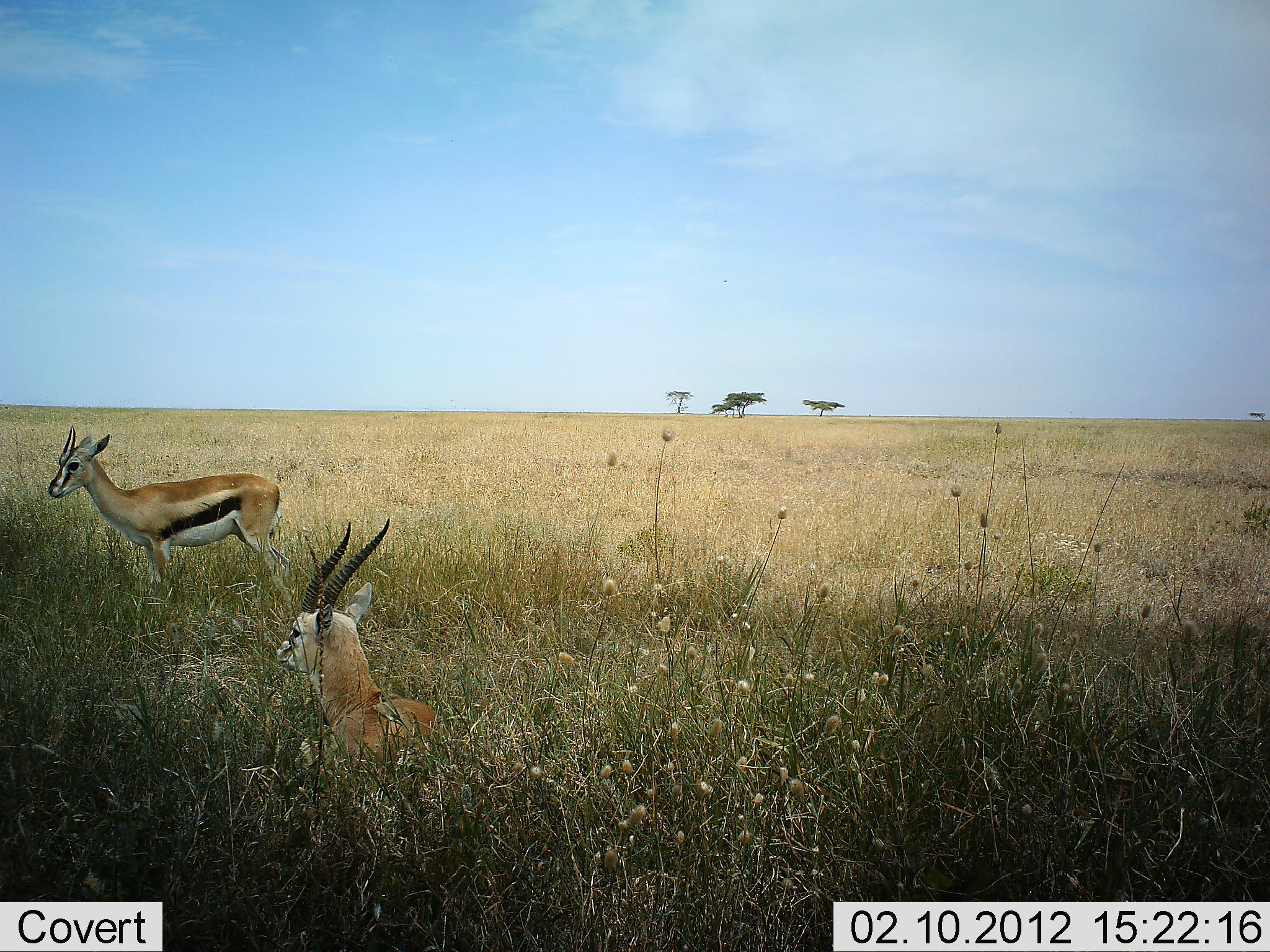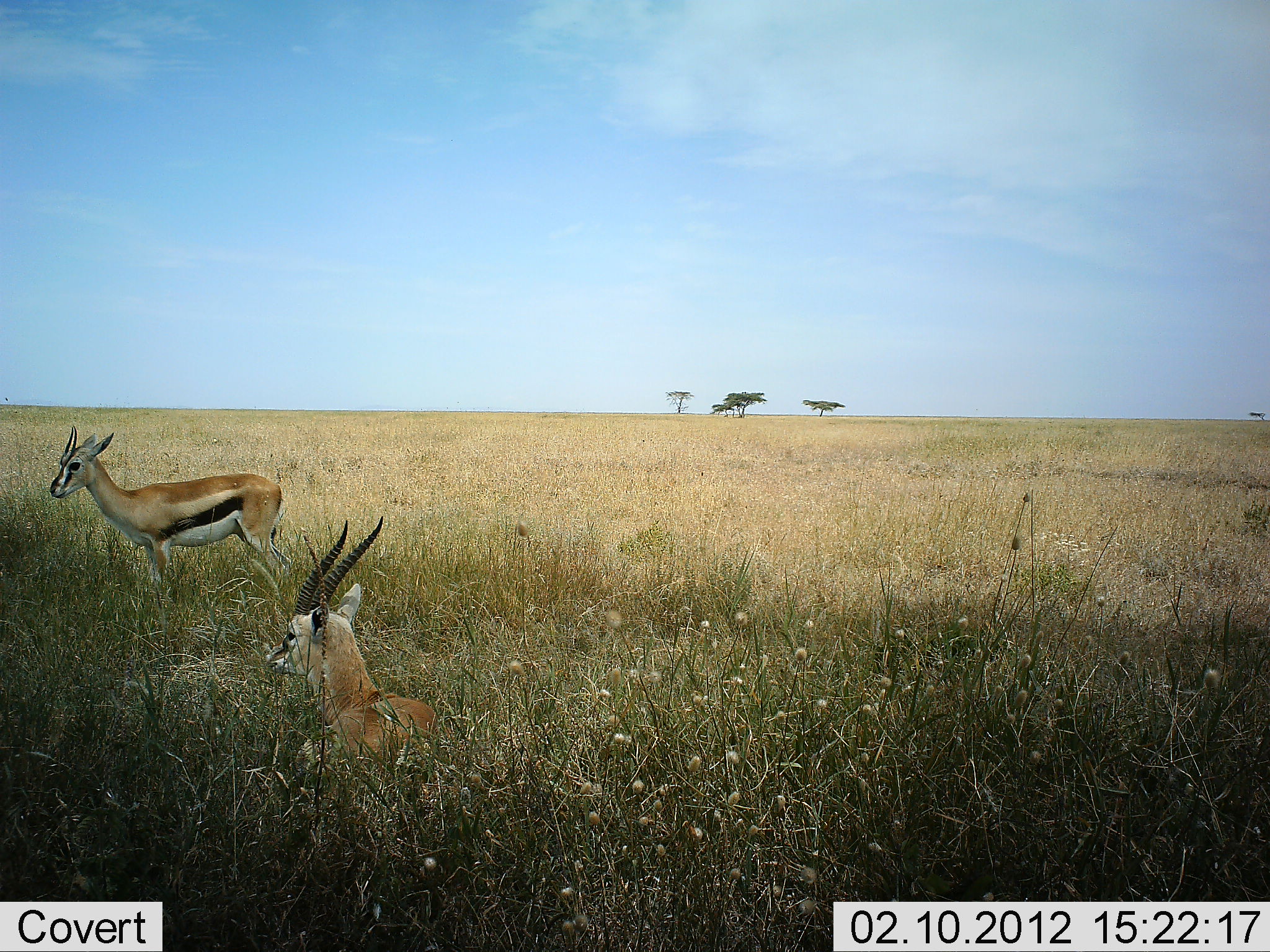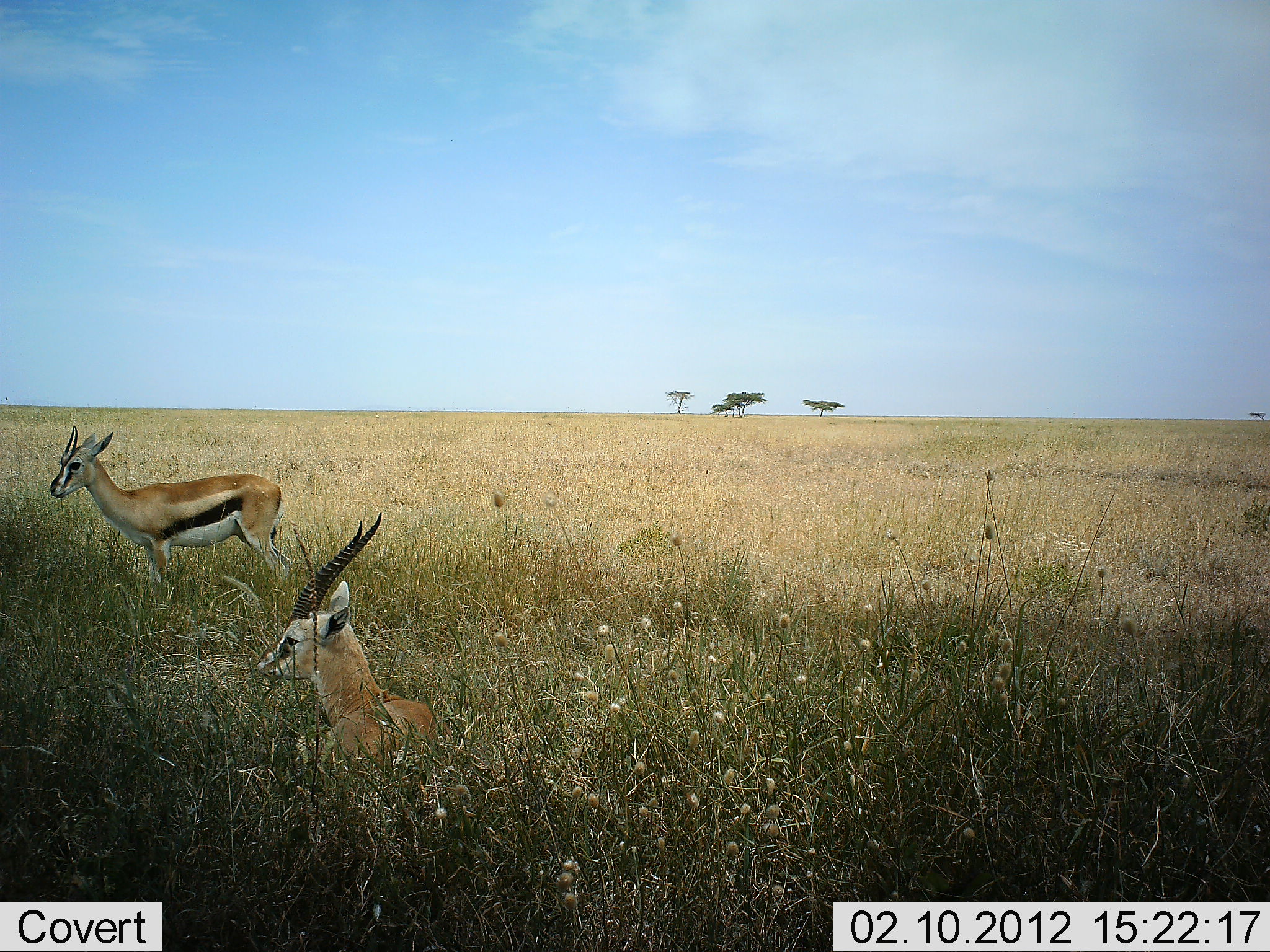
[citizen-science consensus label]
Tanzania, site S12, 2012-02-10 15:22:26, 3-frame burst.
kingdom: Animalia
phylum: Chordata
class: Mammalia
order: Artiodactyla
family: Bovidae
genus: Eudorcas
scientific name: Eudorcas thomsonii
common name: thomson's gazelle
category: gazellethomsons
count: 2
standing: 90%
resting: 93%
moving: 3%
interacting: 0%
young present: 7%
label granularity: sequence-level